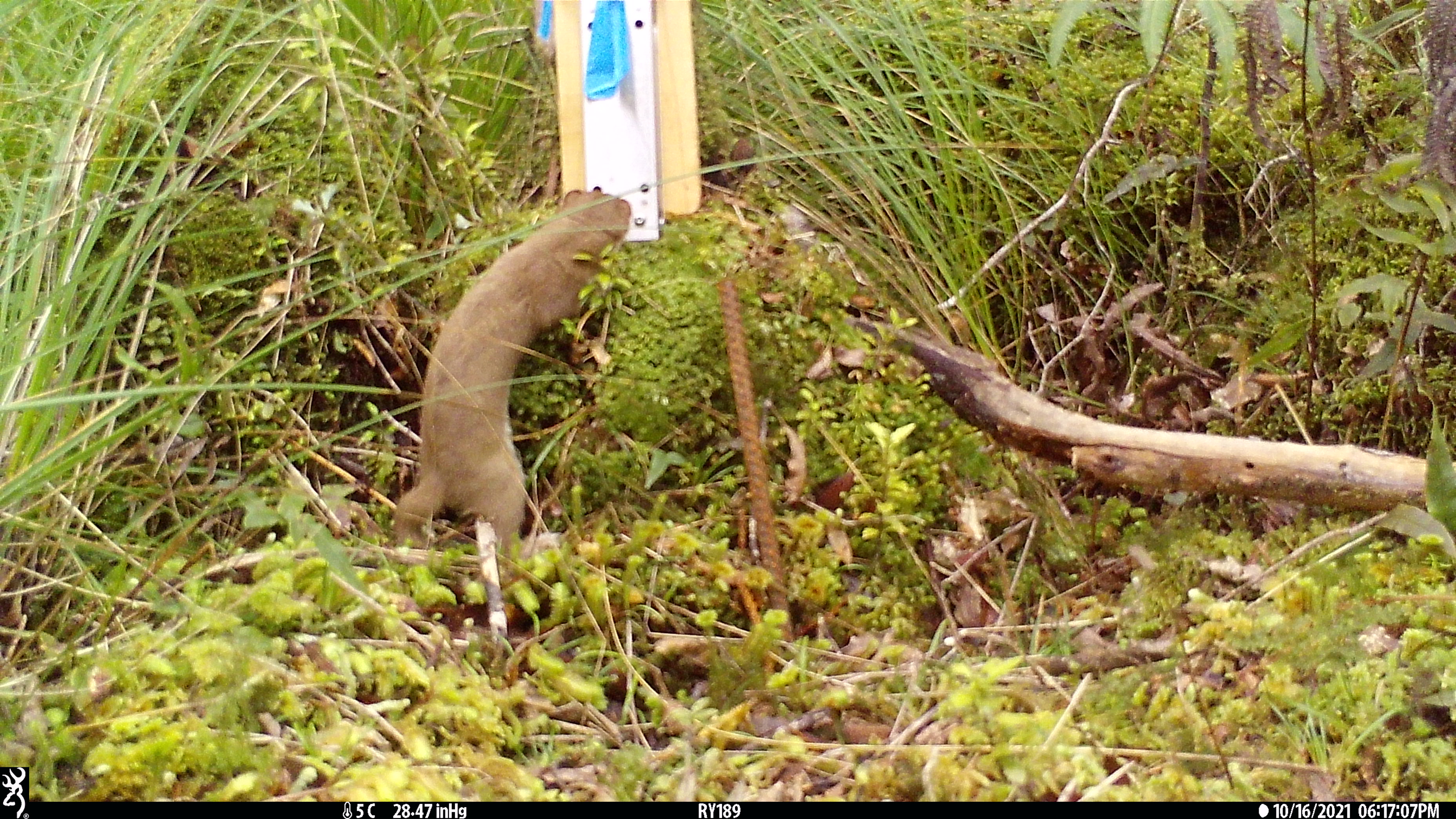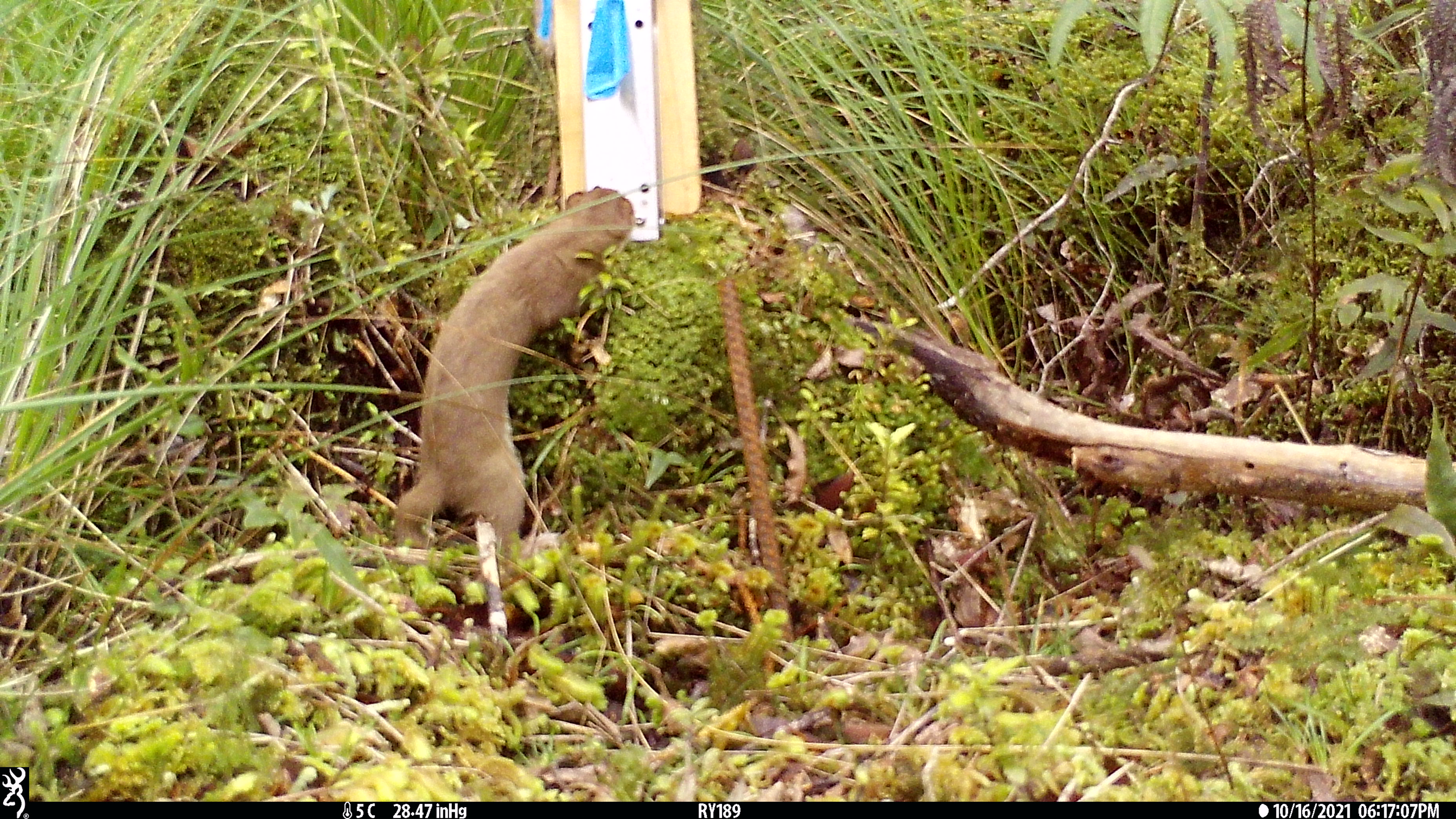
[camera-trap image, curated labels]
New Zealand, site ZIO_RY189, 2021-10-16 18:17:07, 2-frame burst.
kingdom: Animalia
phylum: Chordata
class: Mammalia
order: Carnivora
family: Mustelidae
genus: Mustela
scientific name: Mustela erminea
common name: stoat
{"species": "stoat (Mustela erminea)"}